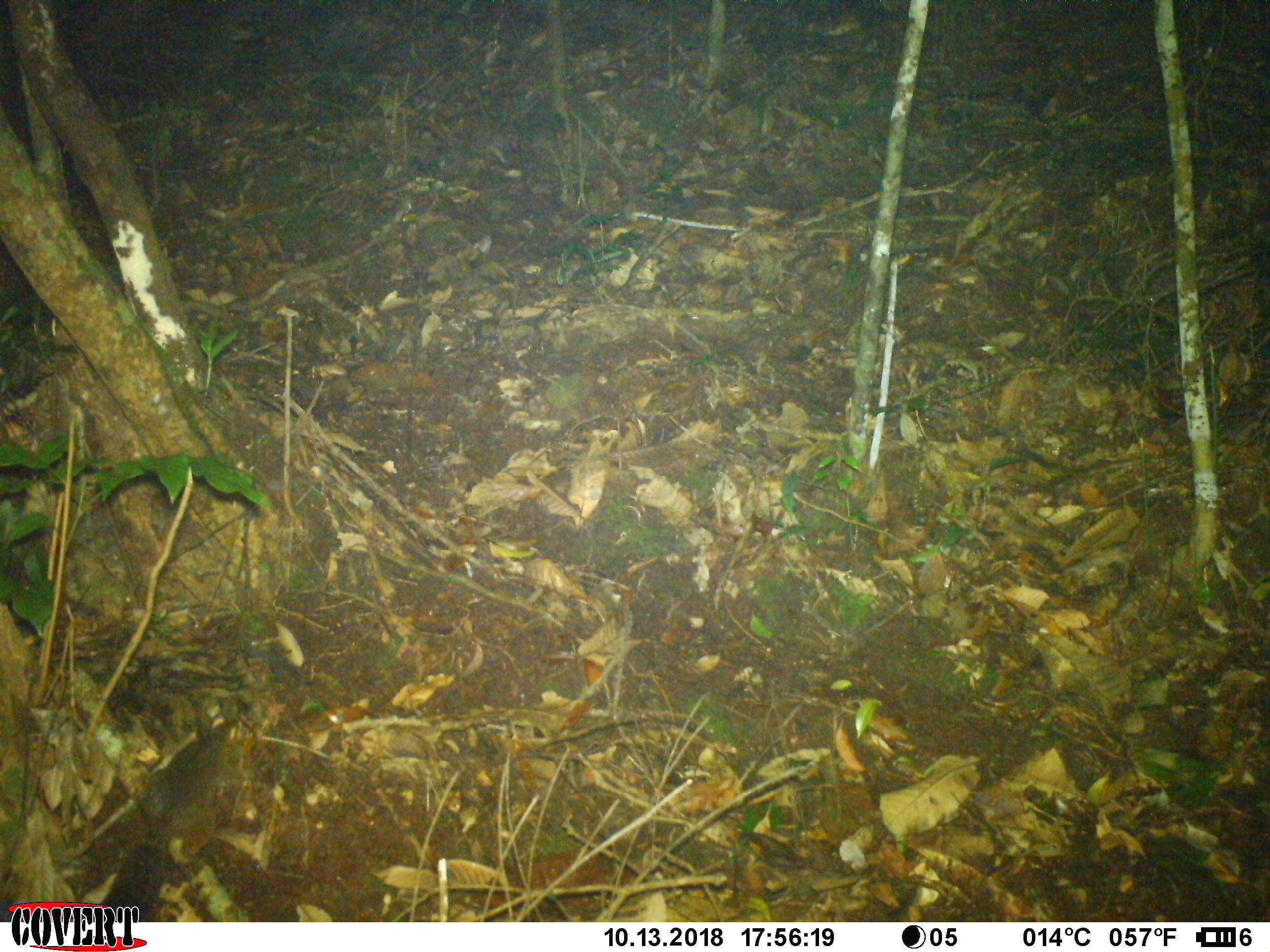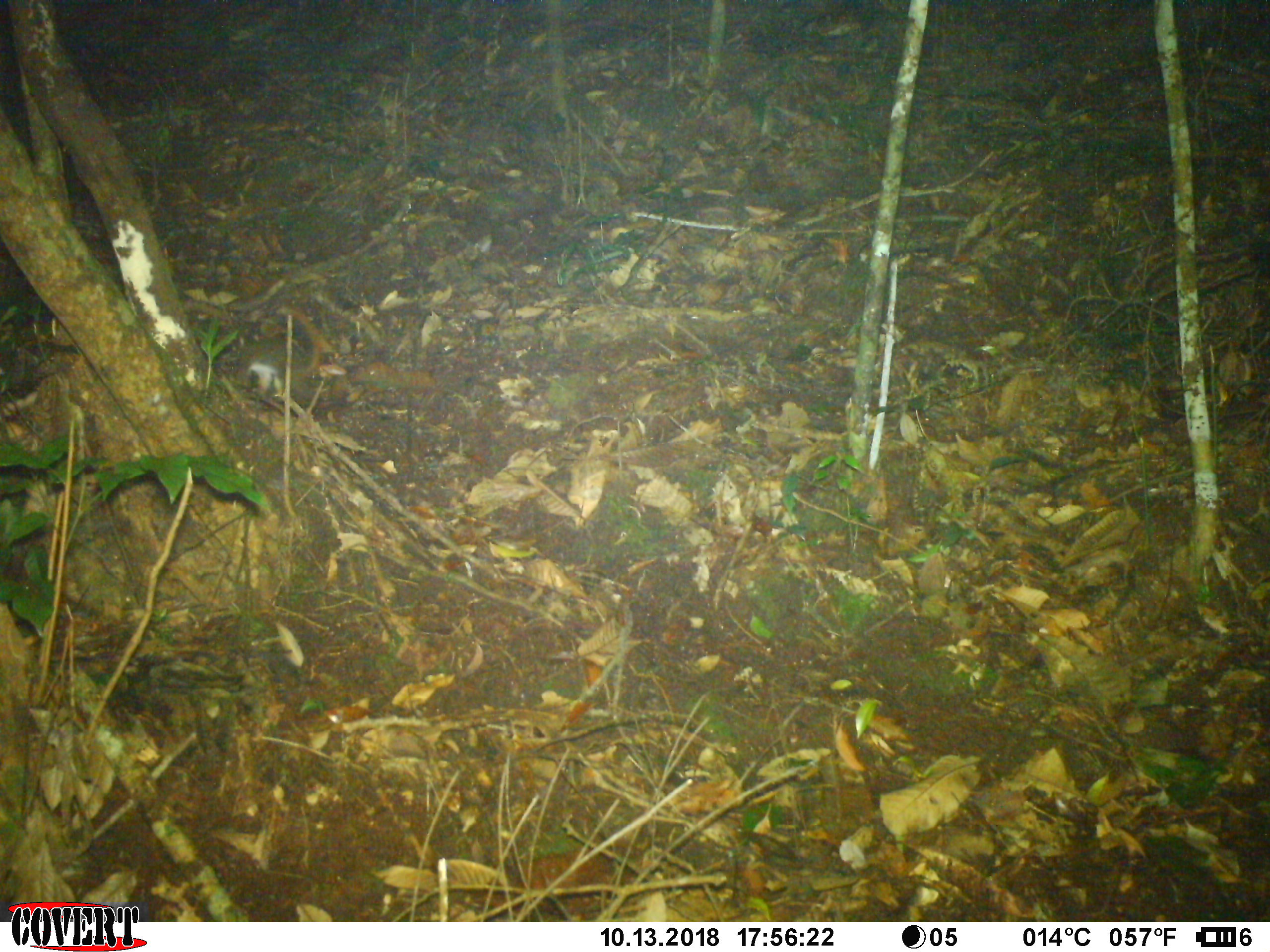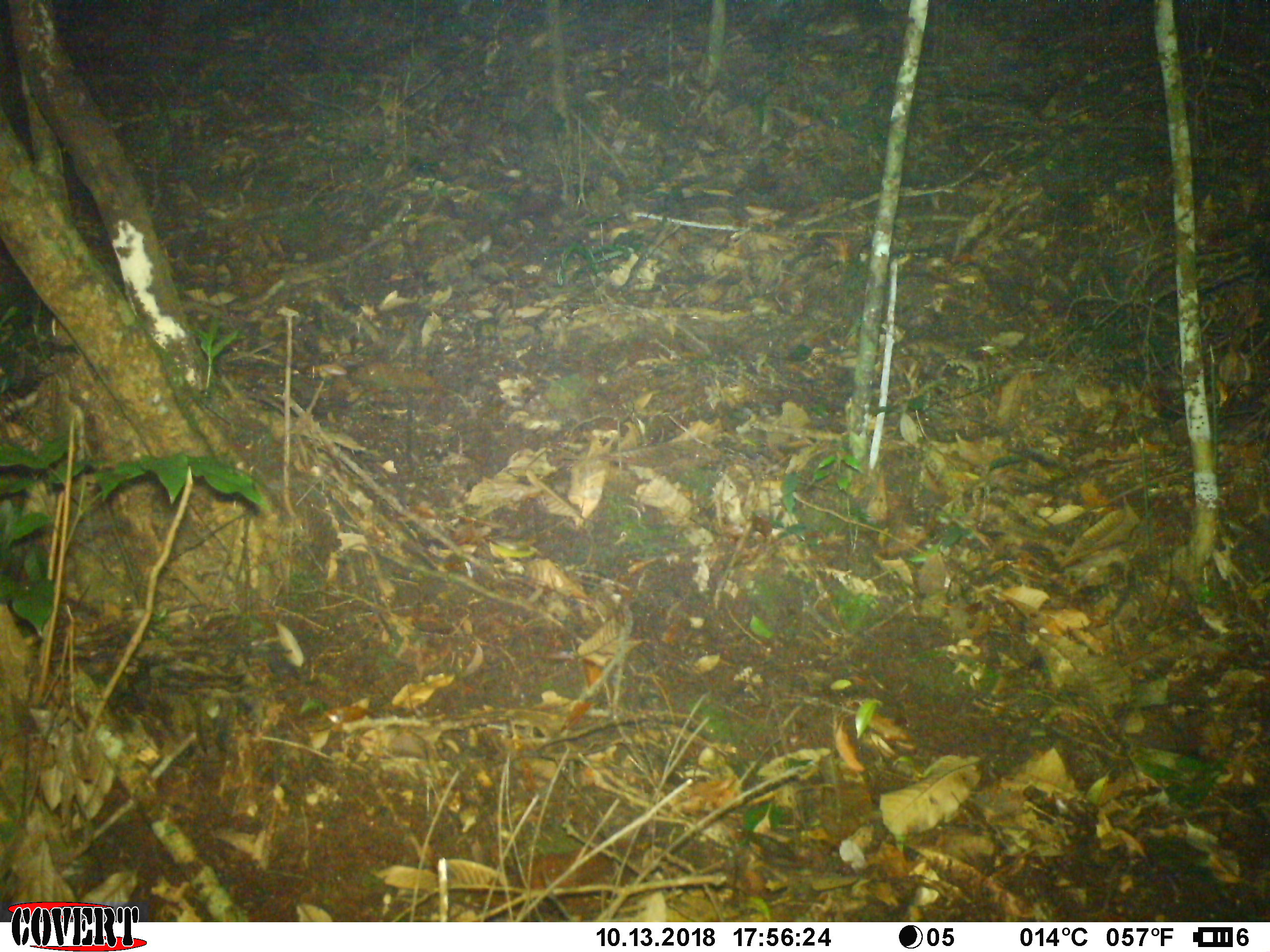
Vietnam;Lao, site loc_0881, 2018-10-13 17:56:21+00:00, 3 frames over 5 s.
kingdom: Animalia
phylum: Chordata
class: Mammalia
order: Rodentia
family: Sciuridae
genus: Dremomys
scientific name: Dremomys rufigenis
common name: red-cheeked squirrel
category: red cheeked squirrel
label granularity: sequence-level